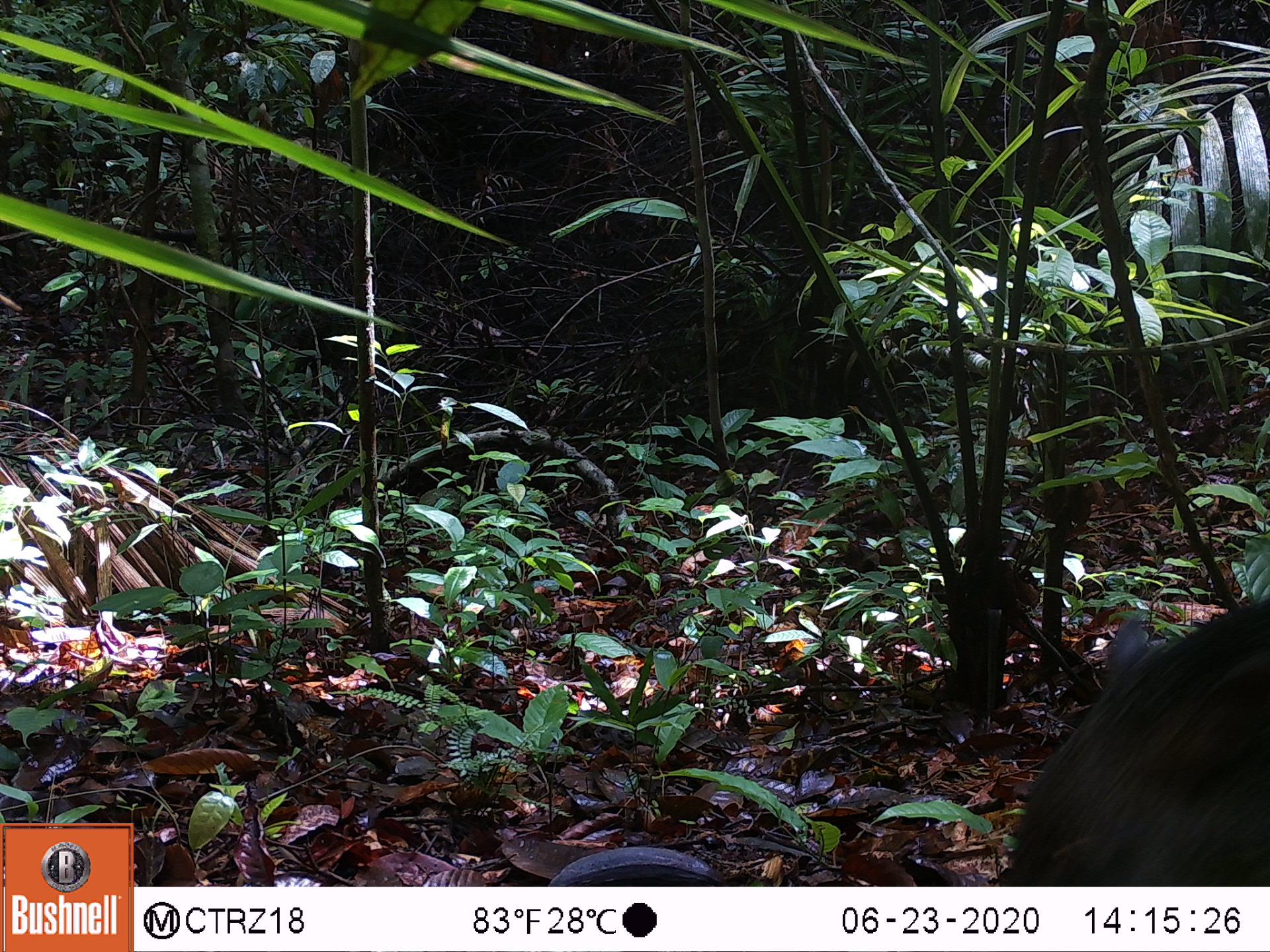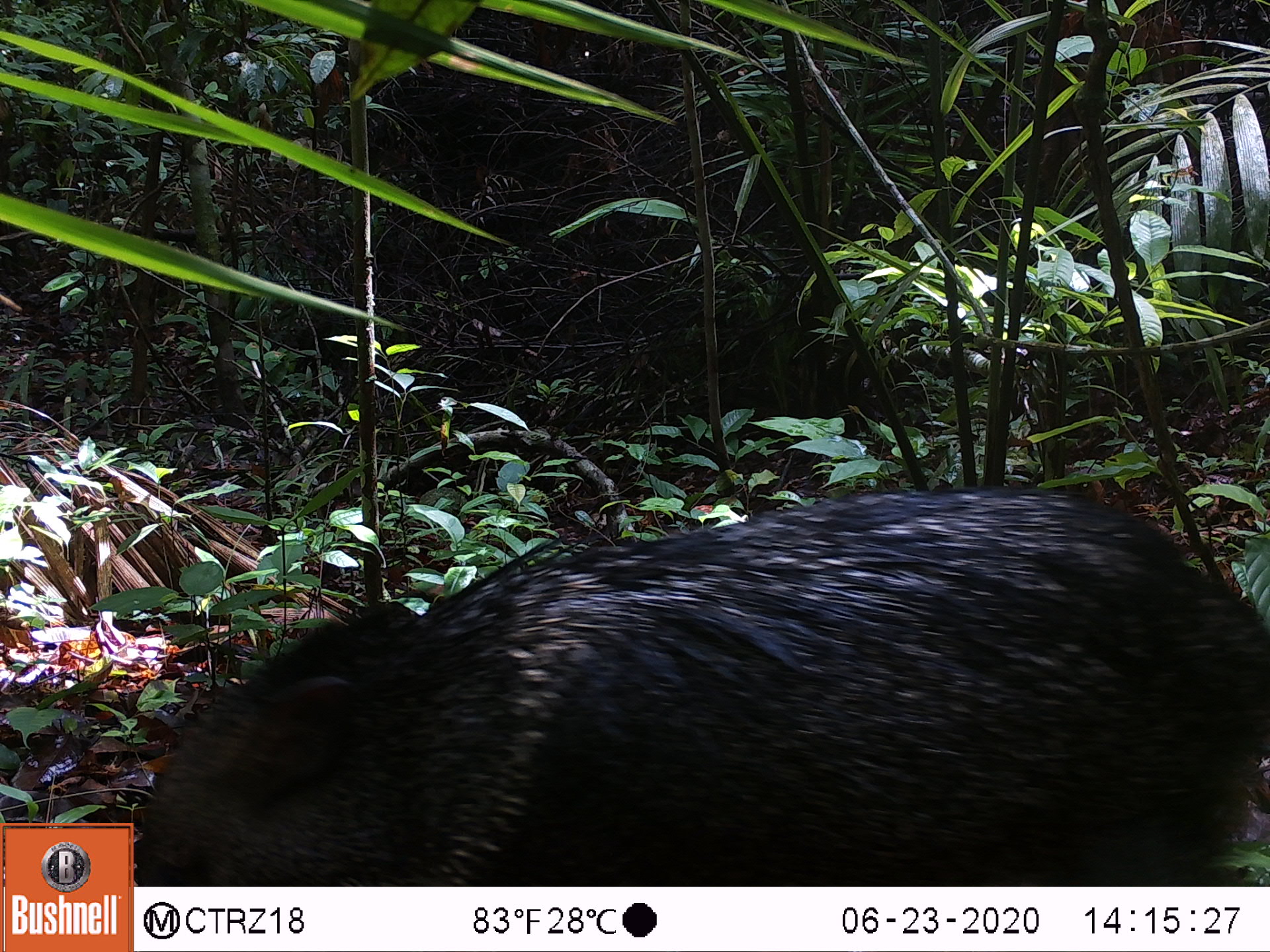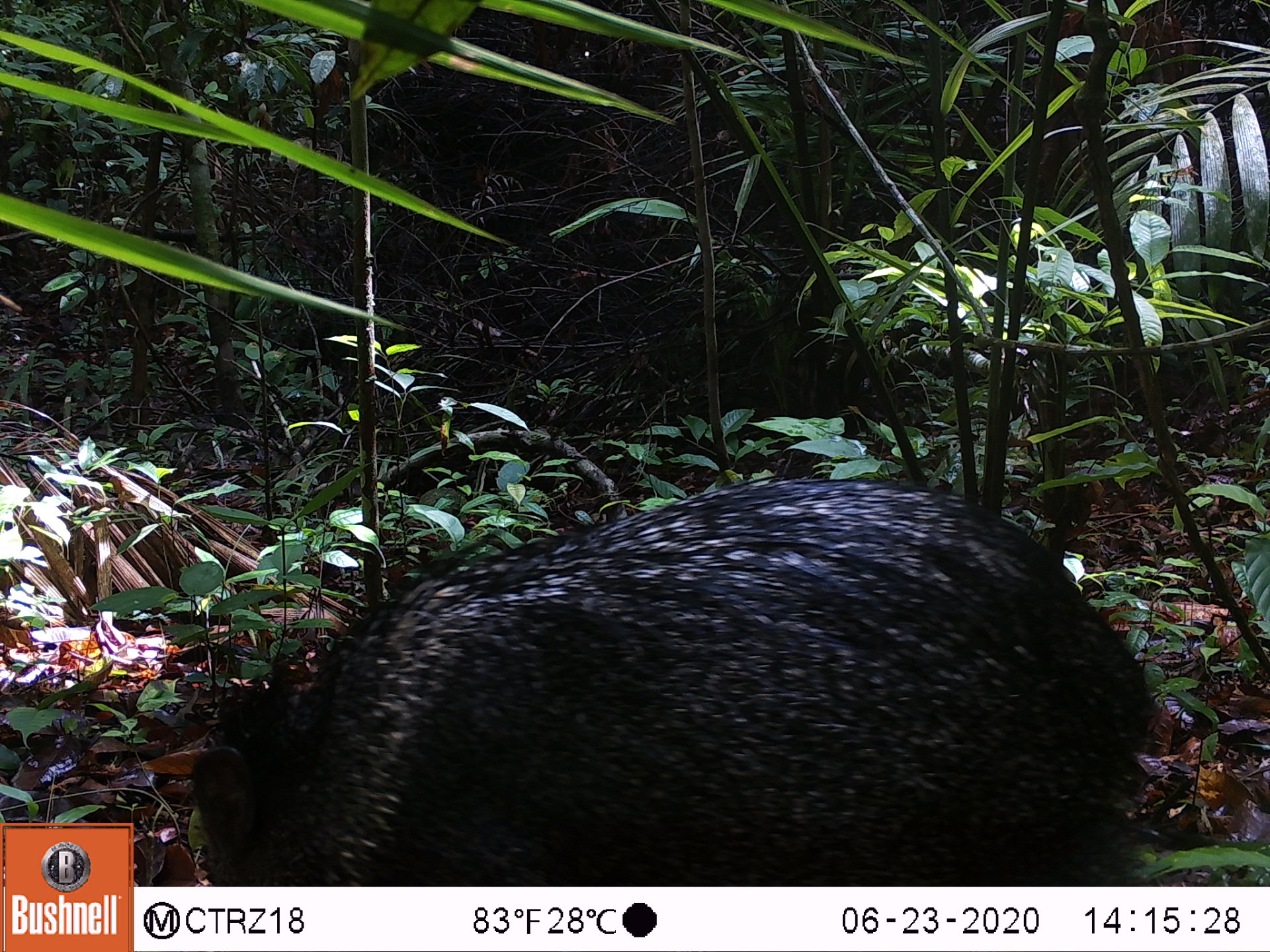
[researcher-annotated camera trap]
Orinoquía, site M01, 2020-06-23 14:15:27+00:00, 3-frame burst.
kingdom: Animalia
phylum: Chordata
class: Mammalia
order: Artiodactyla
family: Tayassuidae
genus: Pecari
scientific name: Pecari tajacu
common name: collared peccary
Collared peccary (Pecari tajacu).